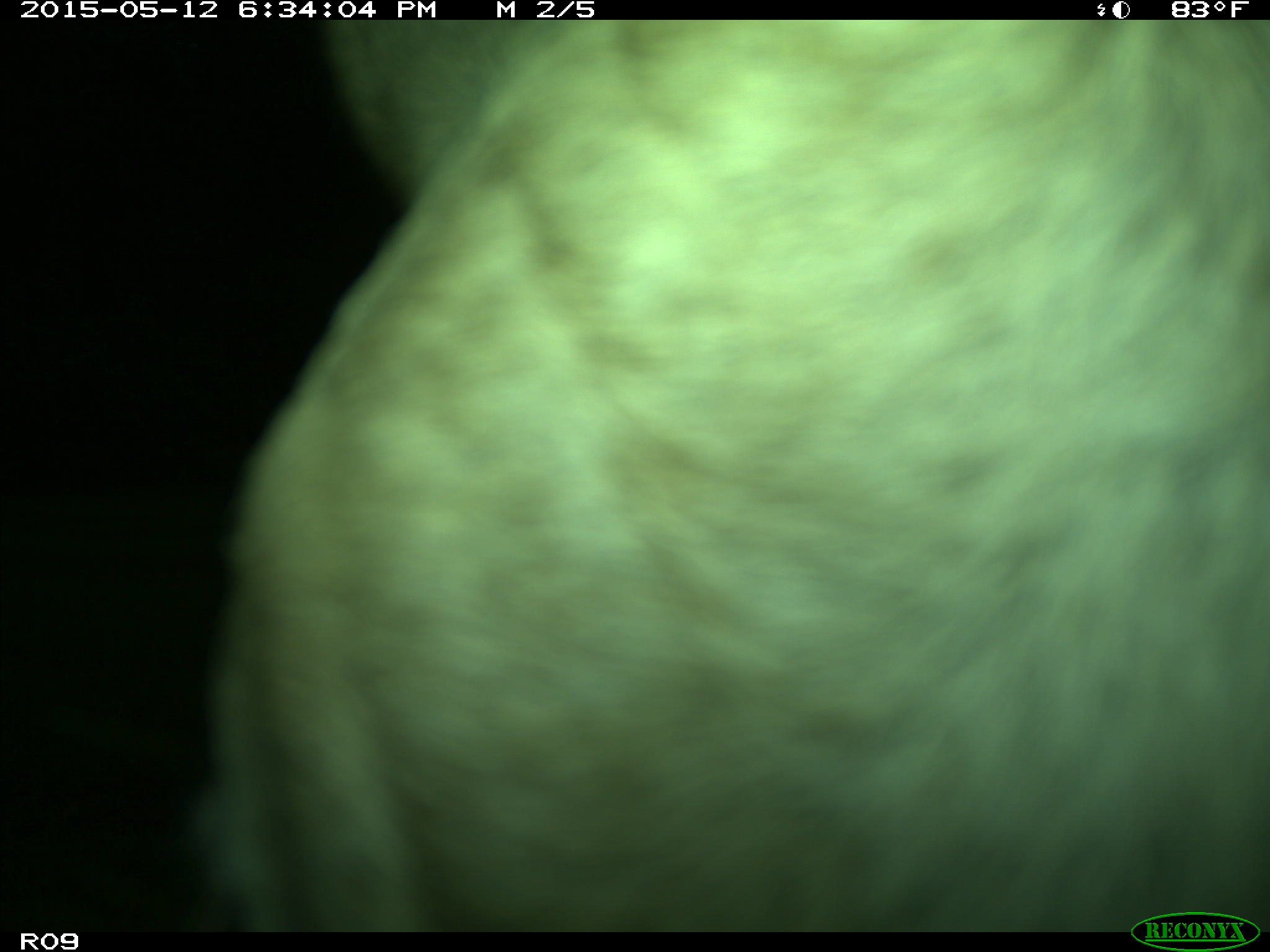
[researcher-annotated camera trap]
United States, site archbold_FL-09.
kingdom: Animalia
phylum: Chordata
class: Mammalia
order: Artiodactyla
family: Bovidae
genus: Bos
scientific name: Bos taurus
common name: domestic cow